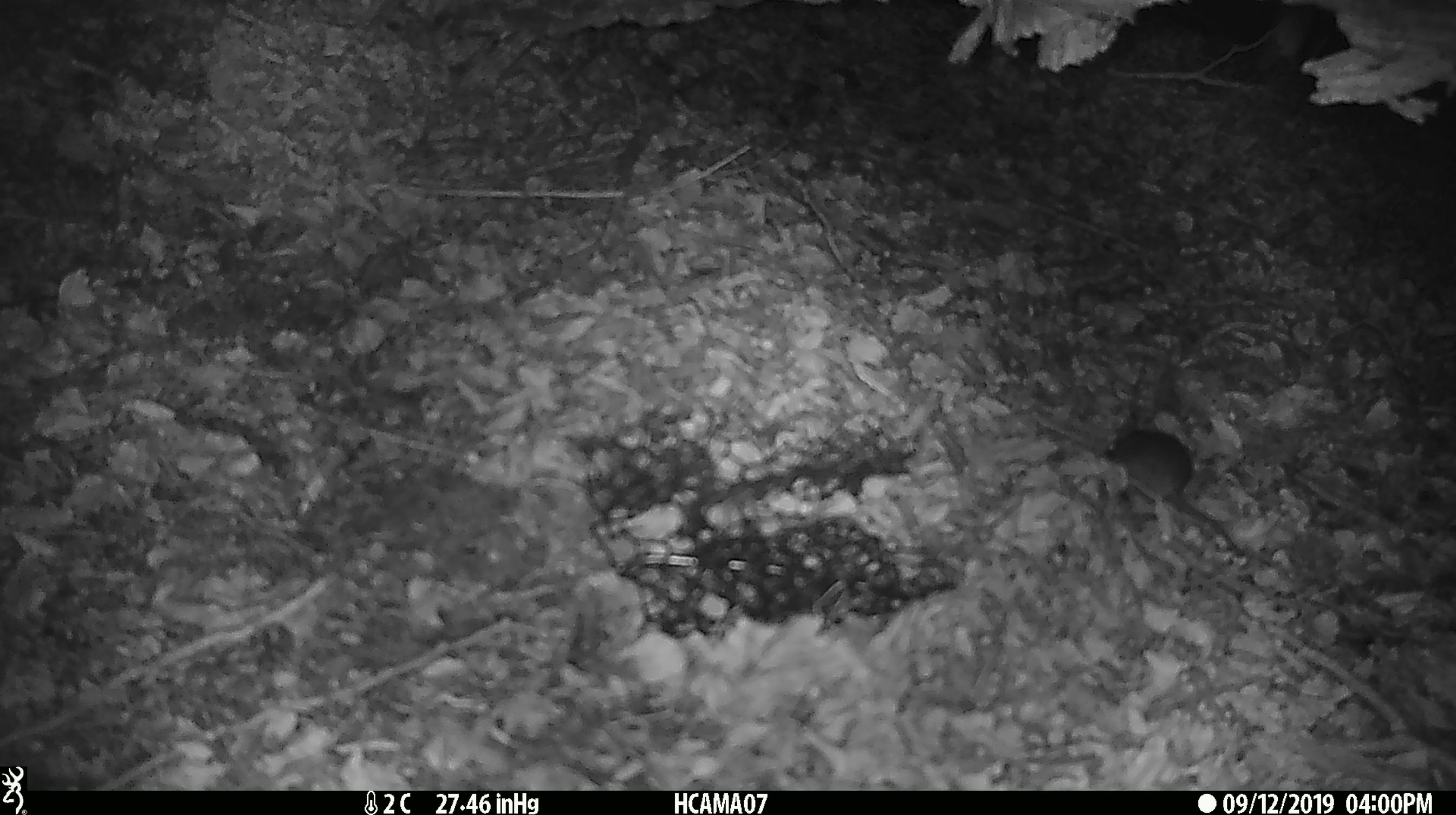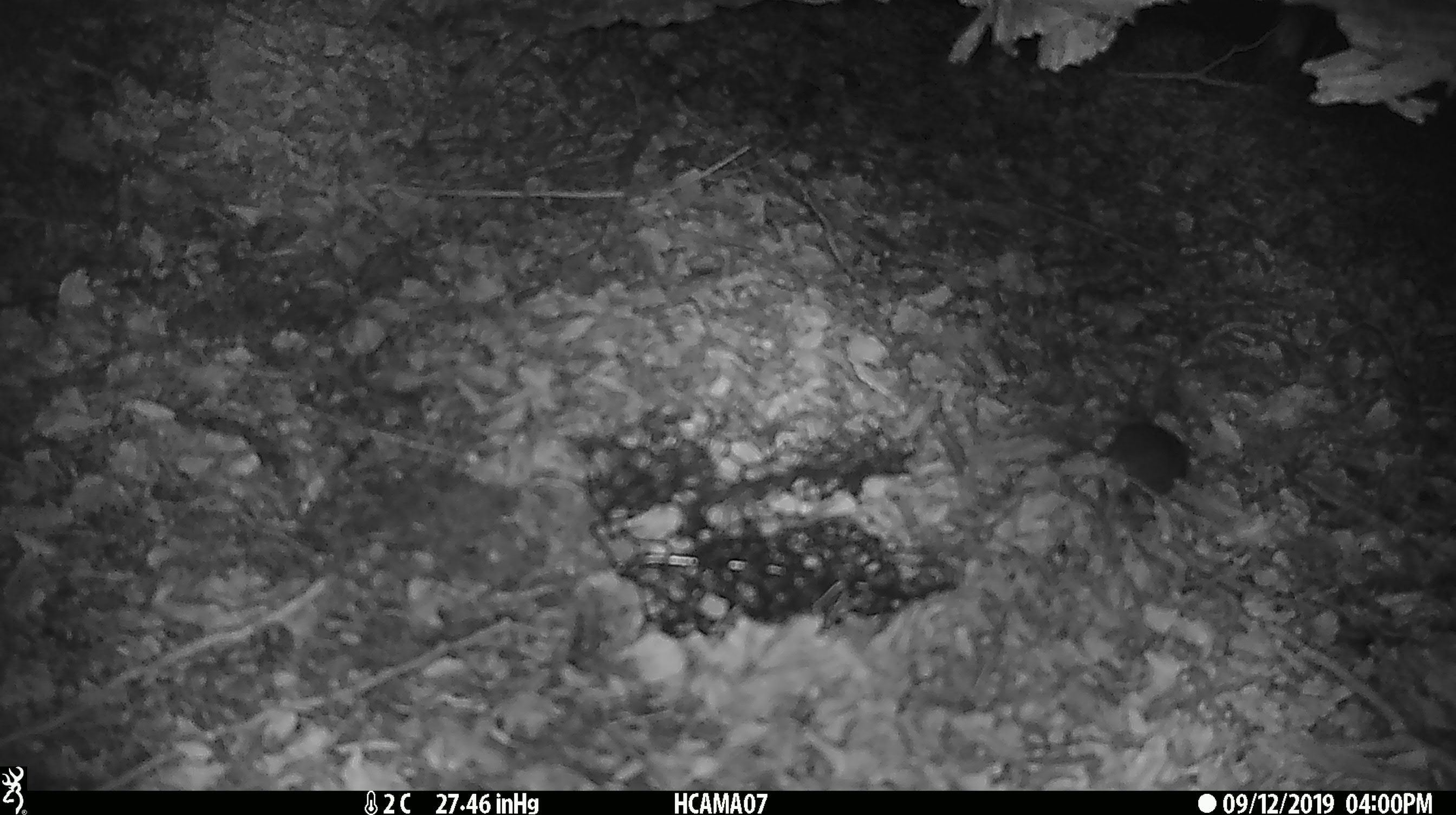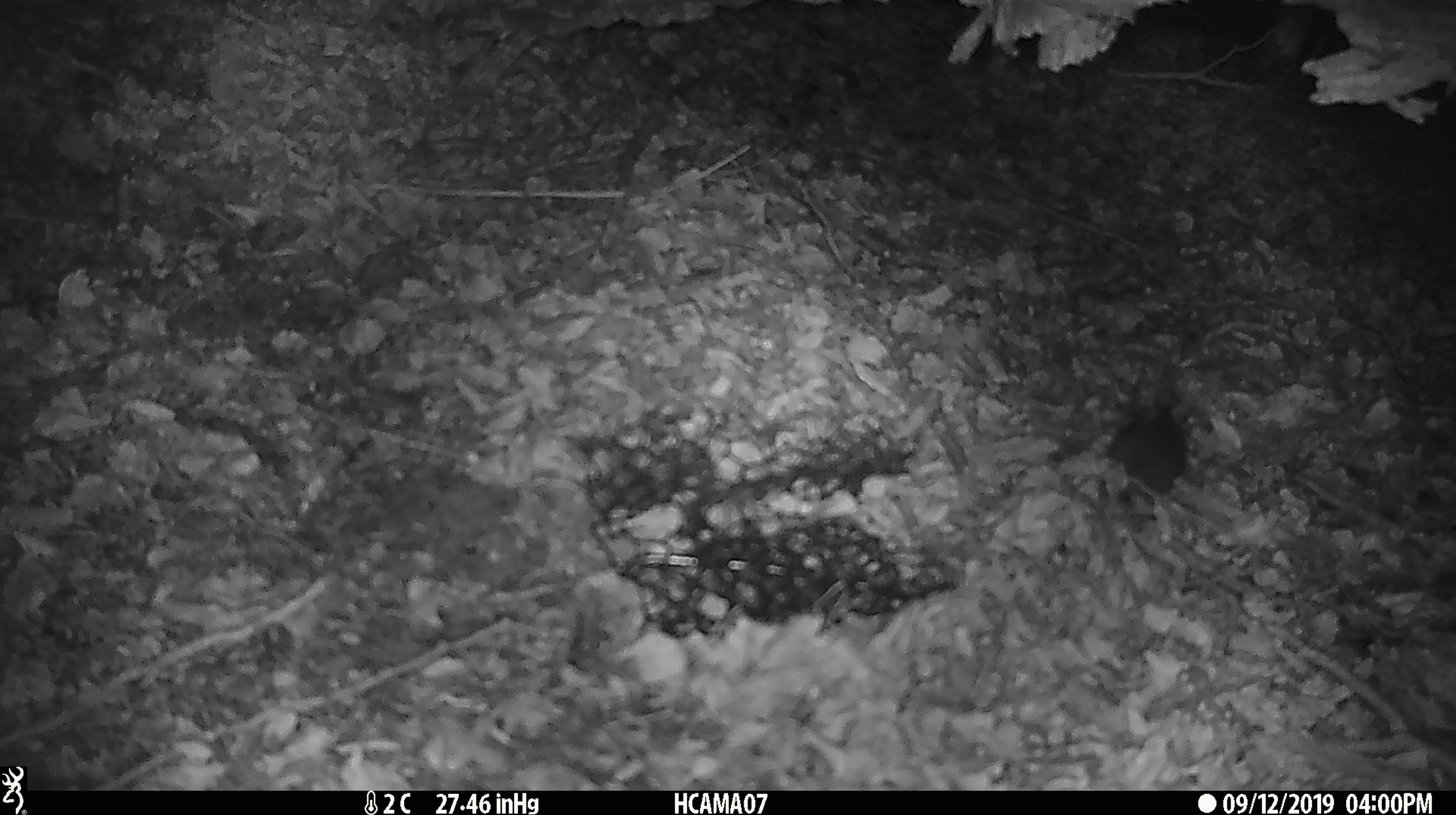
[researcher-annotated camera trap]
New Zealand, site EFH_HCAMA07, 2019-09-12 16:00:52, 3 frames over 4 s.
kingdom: Animalia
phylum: Chordata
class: Mammalia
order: Rodentia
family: Muridae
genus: Mus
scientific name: Mus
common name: mouse